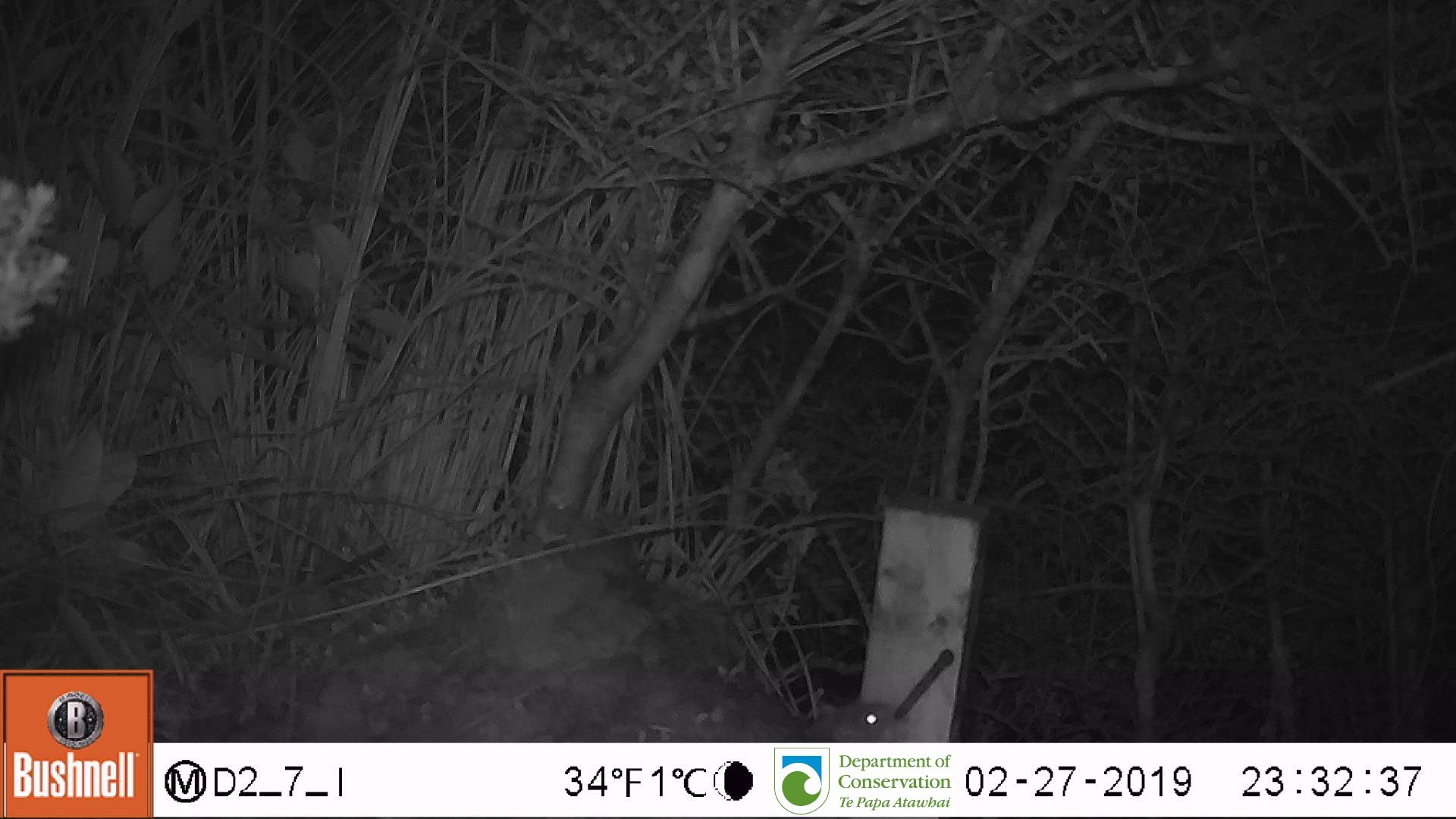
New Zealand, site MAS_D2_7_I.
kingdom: Animalia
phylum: Chordata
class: Mammalia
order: Rodentia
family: Muridae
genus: Mus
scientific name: Mus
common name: mouse